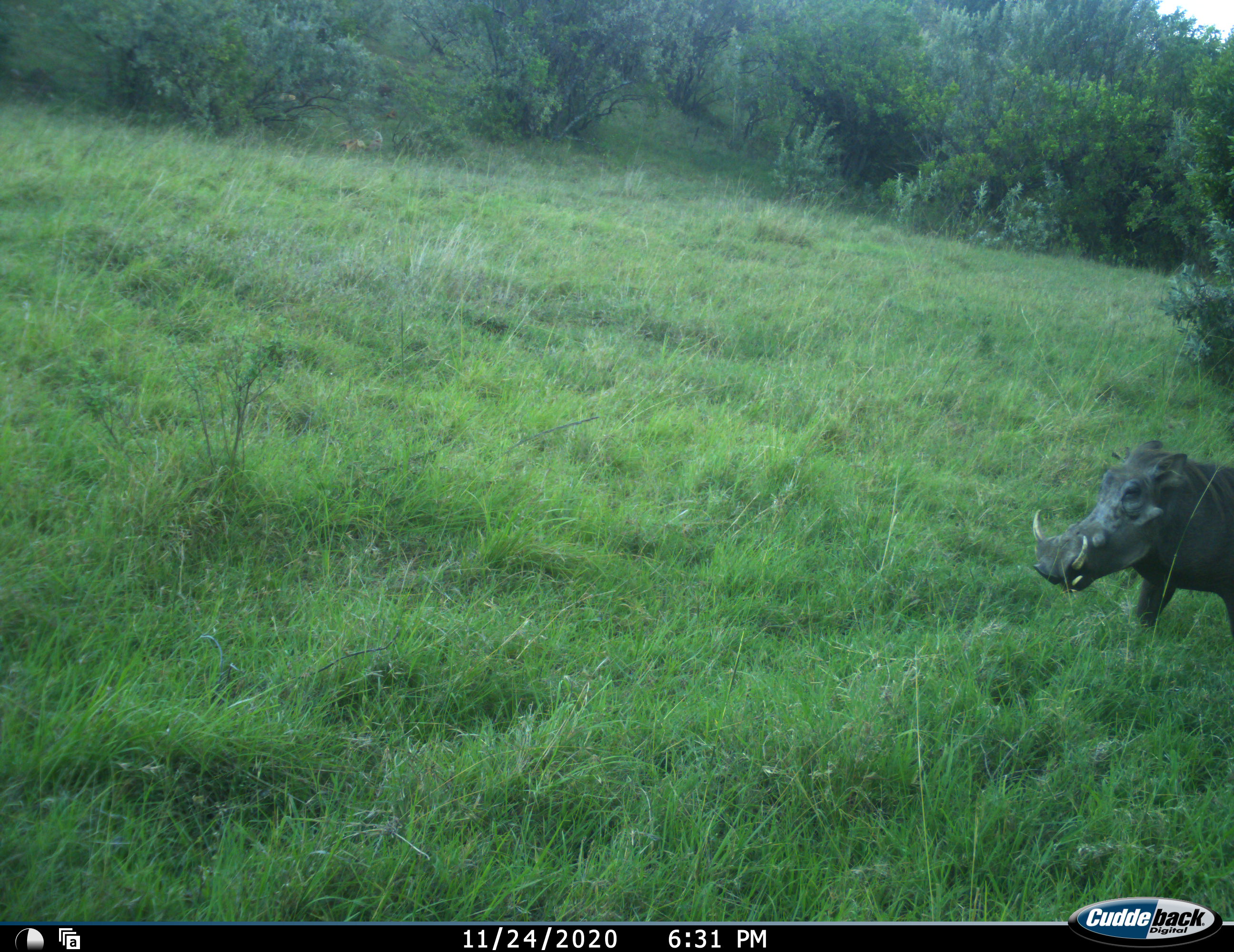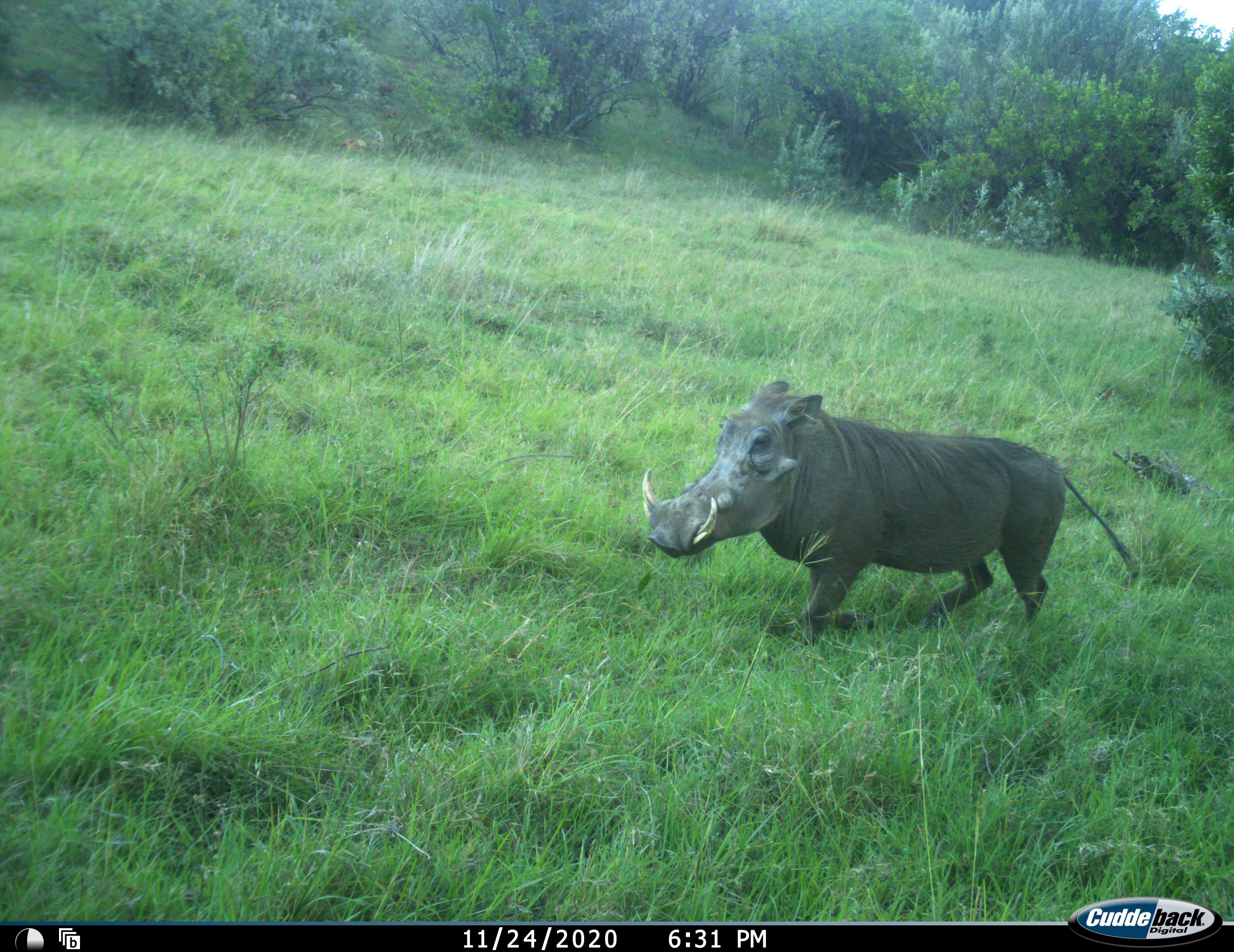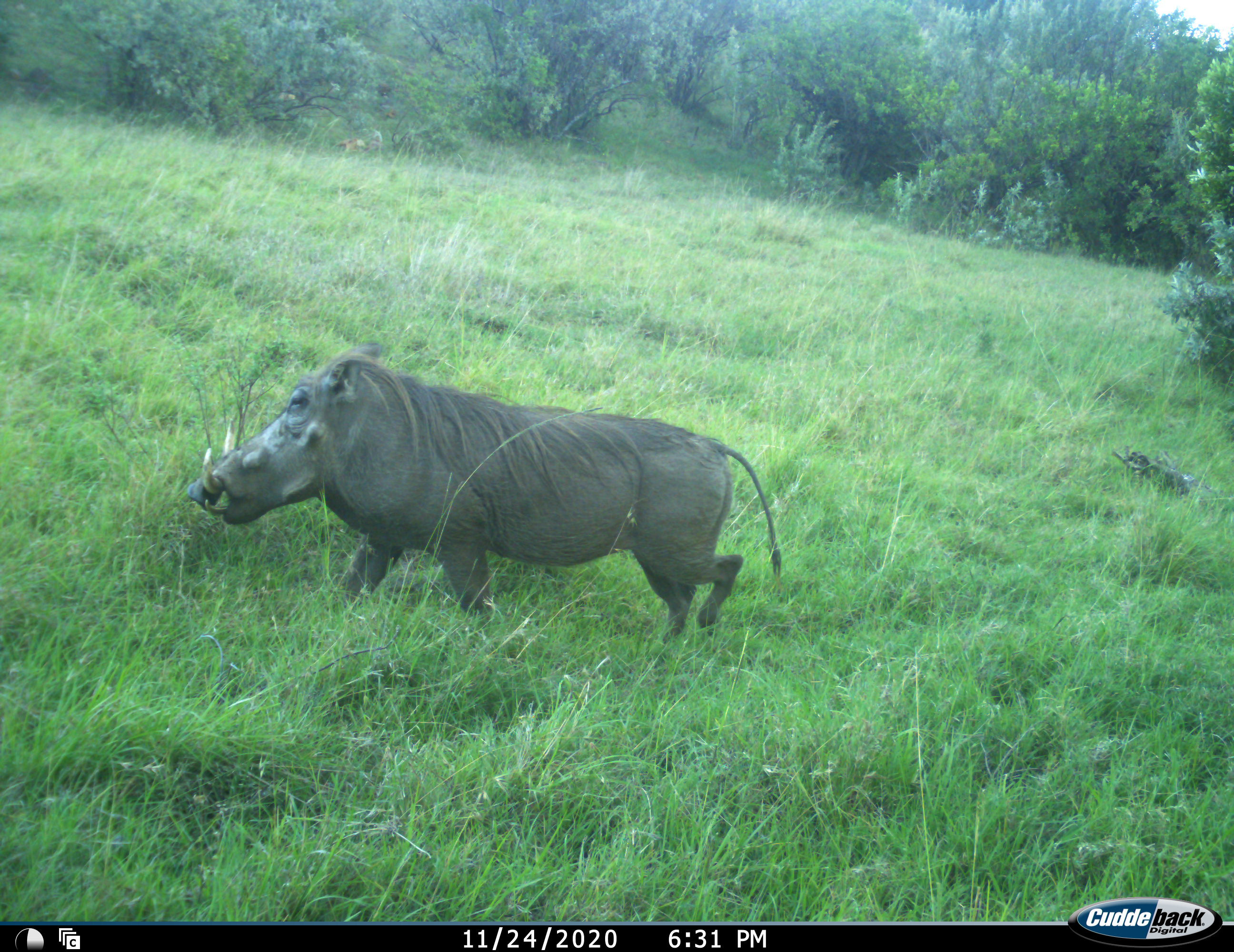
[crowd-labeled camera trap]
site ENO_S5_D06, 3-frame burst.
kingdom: Animalia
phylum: Chordata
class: Mammalia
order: Artiodactyla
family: Suidae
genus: Phacochoerus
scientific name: Phacochoerus africanus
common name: warthog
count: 1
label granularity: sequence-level